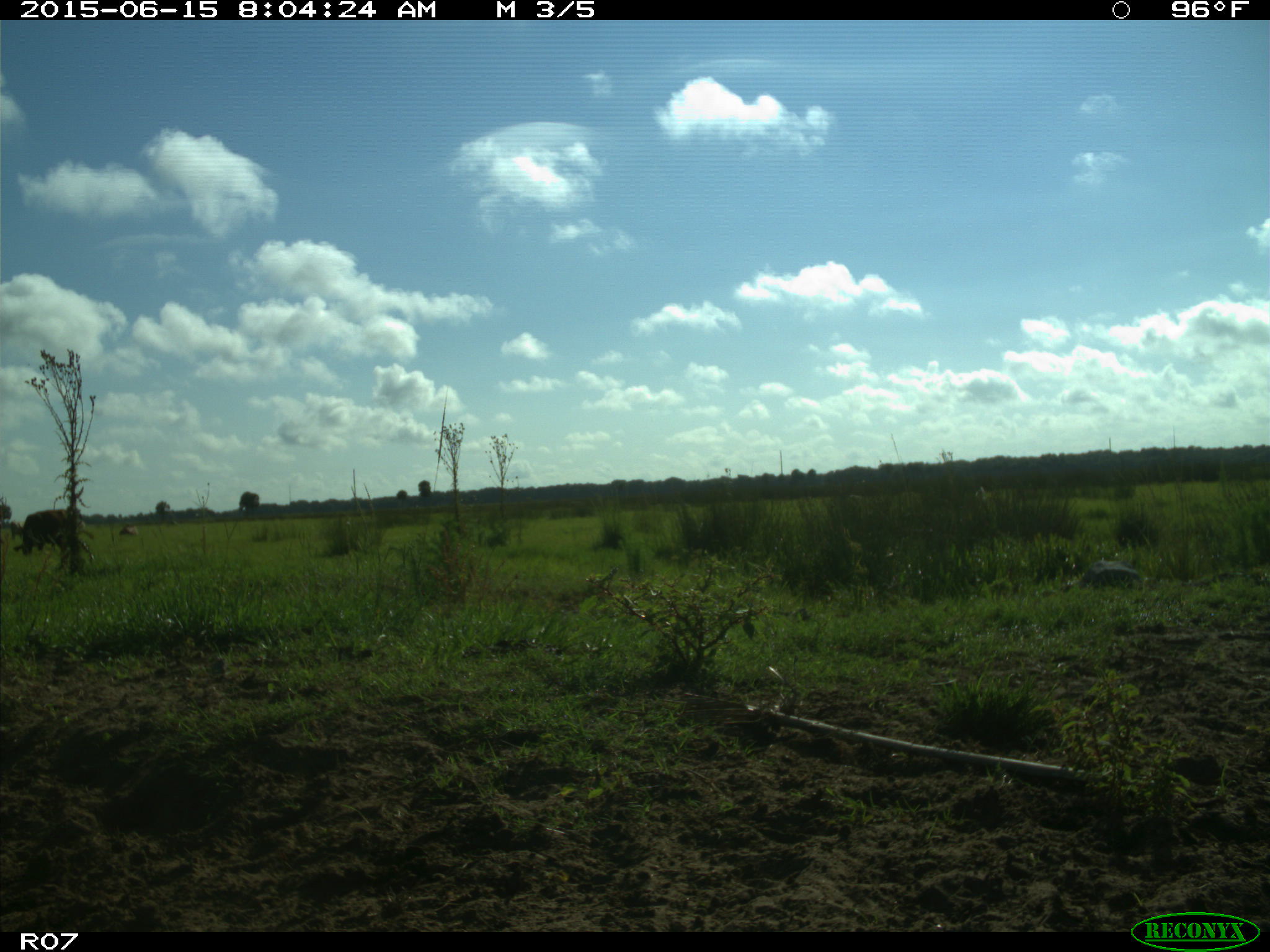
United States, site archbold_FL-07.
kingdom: Animalia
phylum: Chordata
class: Mammalia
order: Artiodactyla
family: Bovidae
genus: Bos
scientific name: Bos taurus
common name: domestic cow